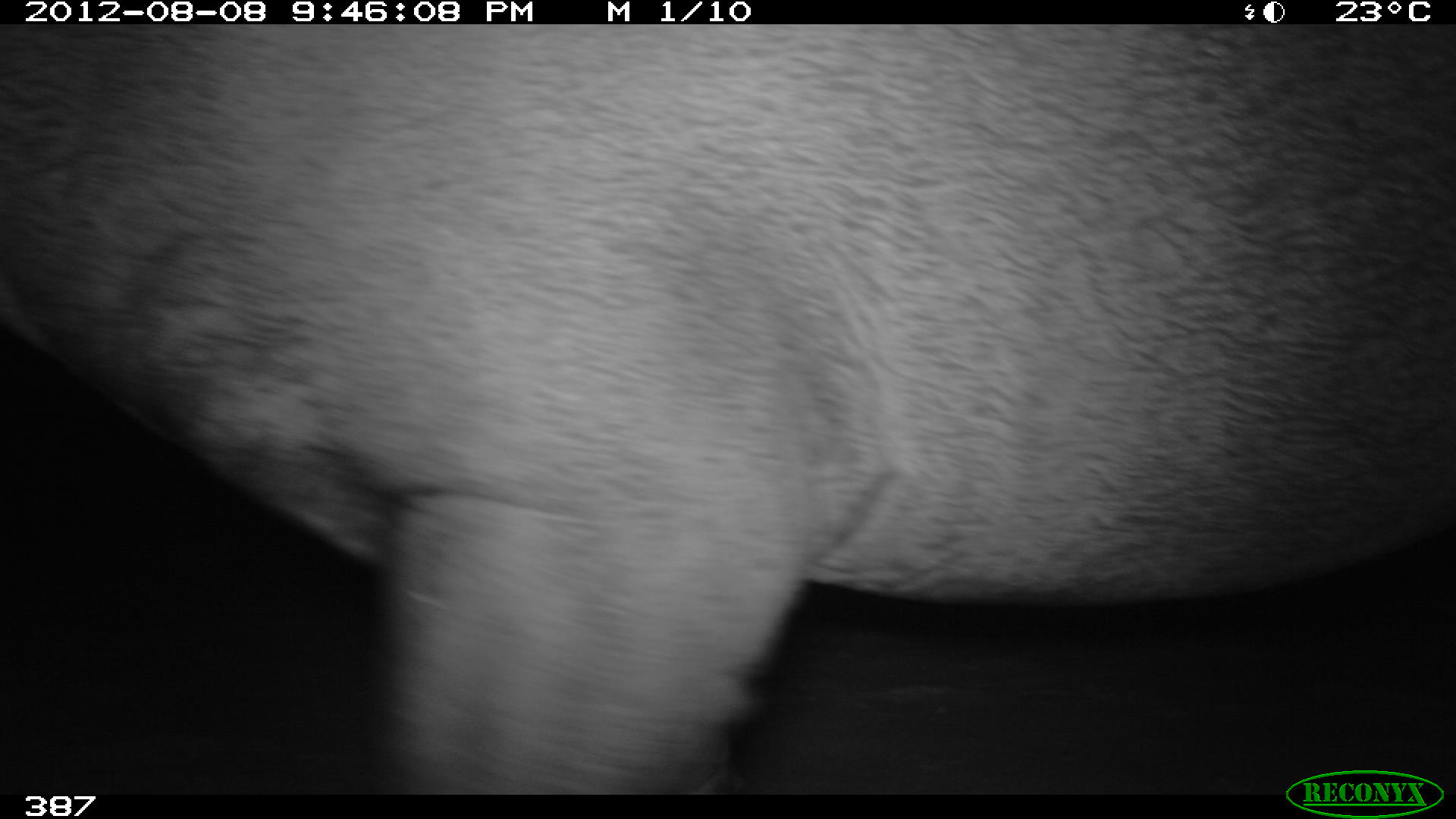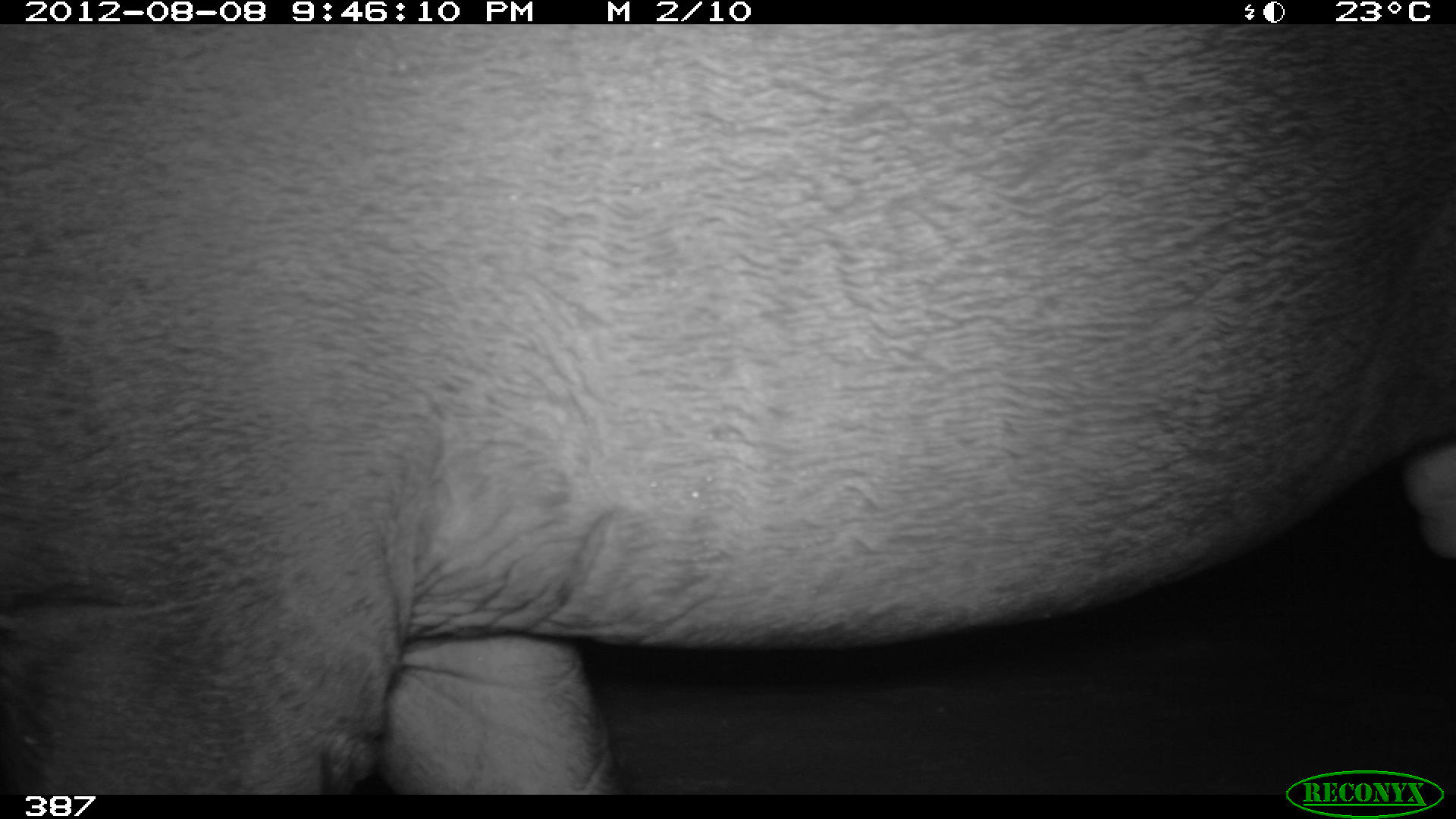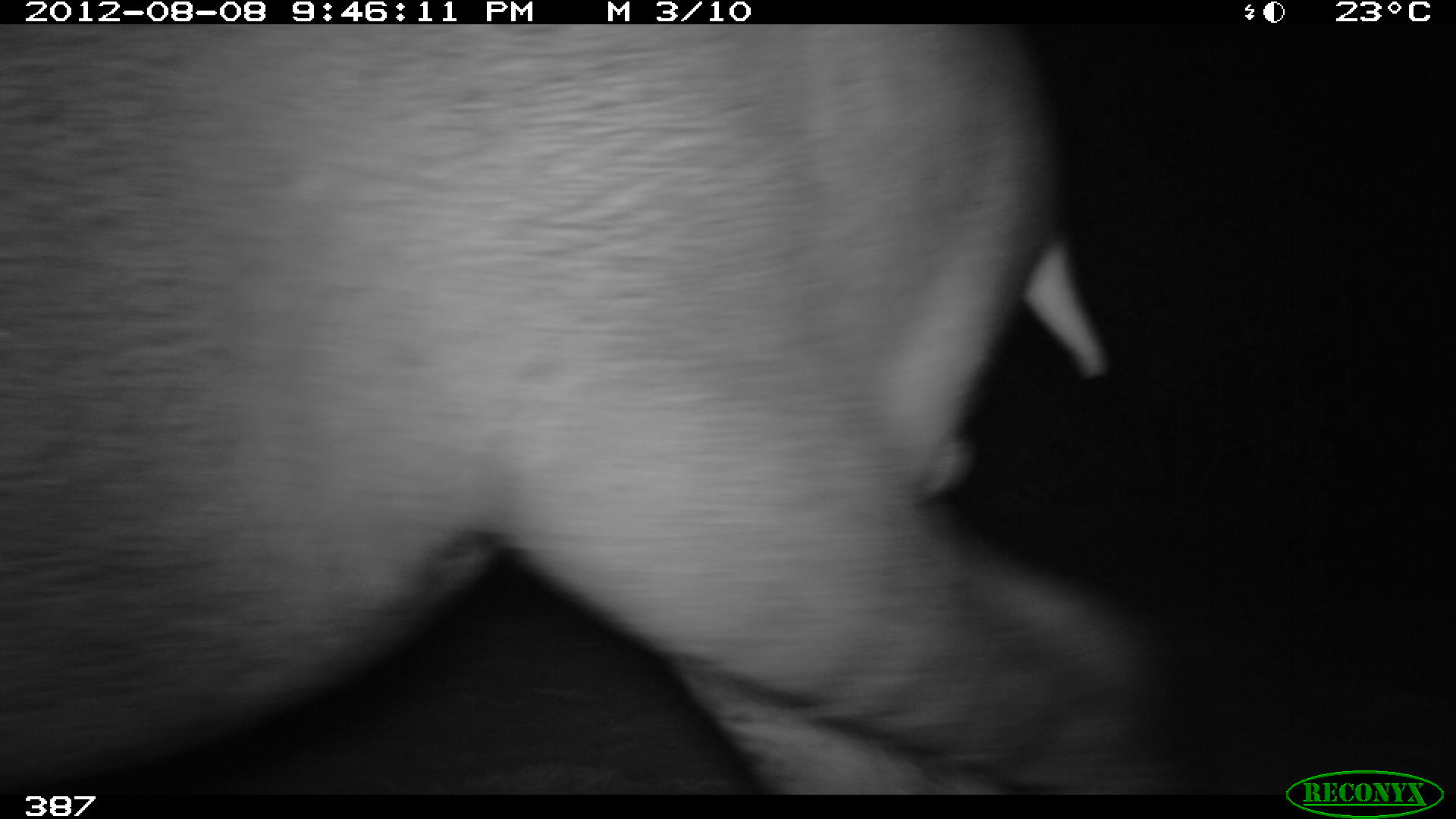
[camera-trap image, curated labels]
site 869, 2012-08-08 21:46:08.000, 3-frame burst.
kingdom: Animalia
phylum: Chordata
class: Mammalia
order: Perissodactyla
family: Tapiridae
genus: Tapirus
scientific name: Tapirus terrestris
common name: south american tapir